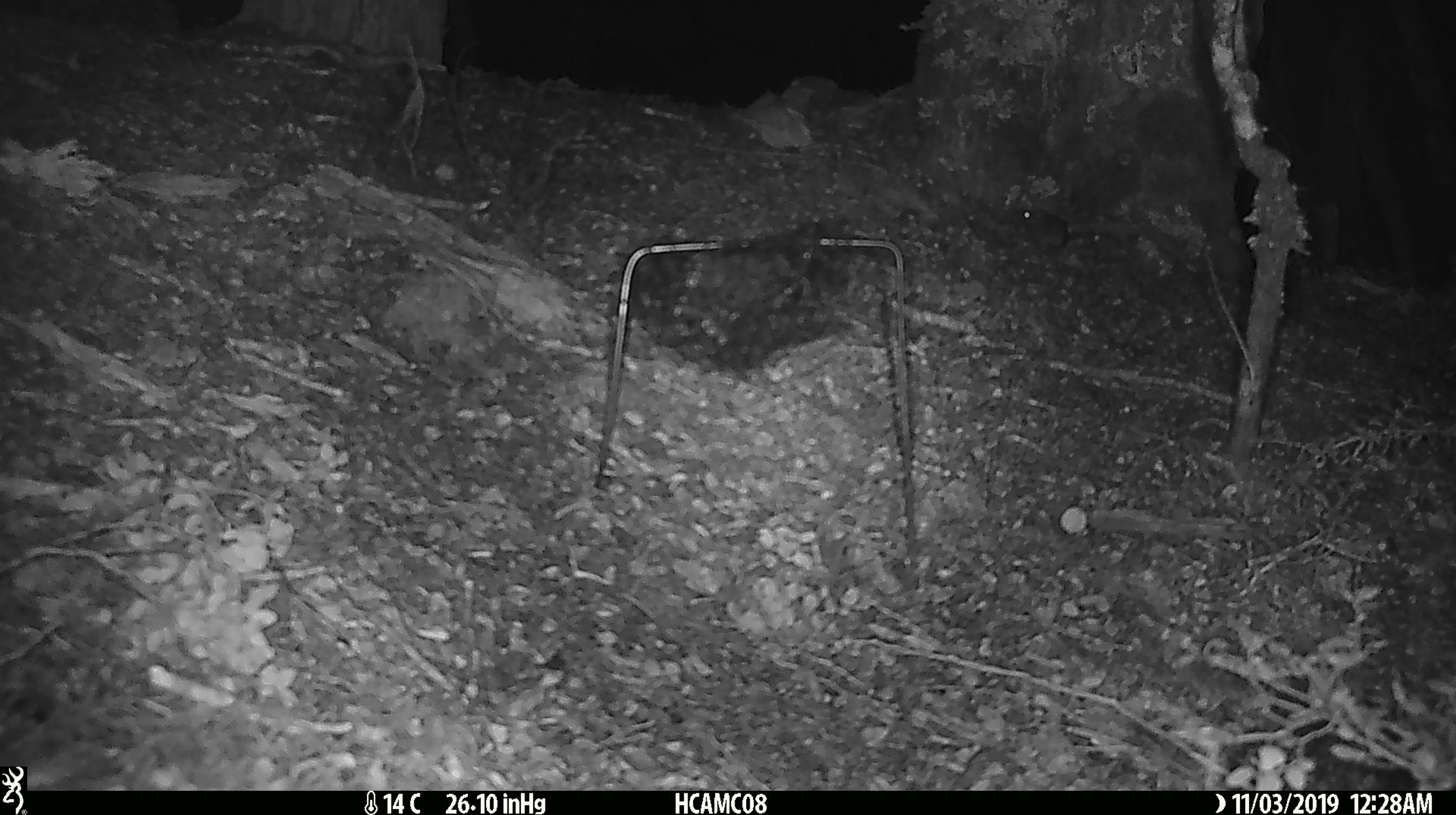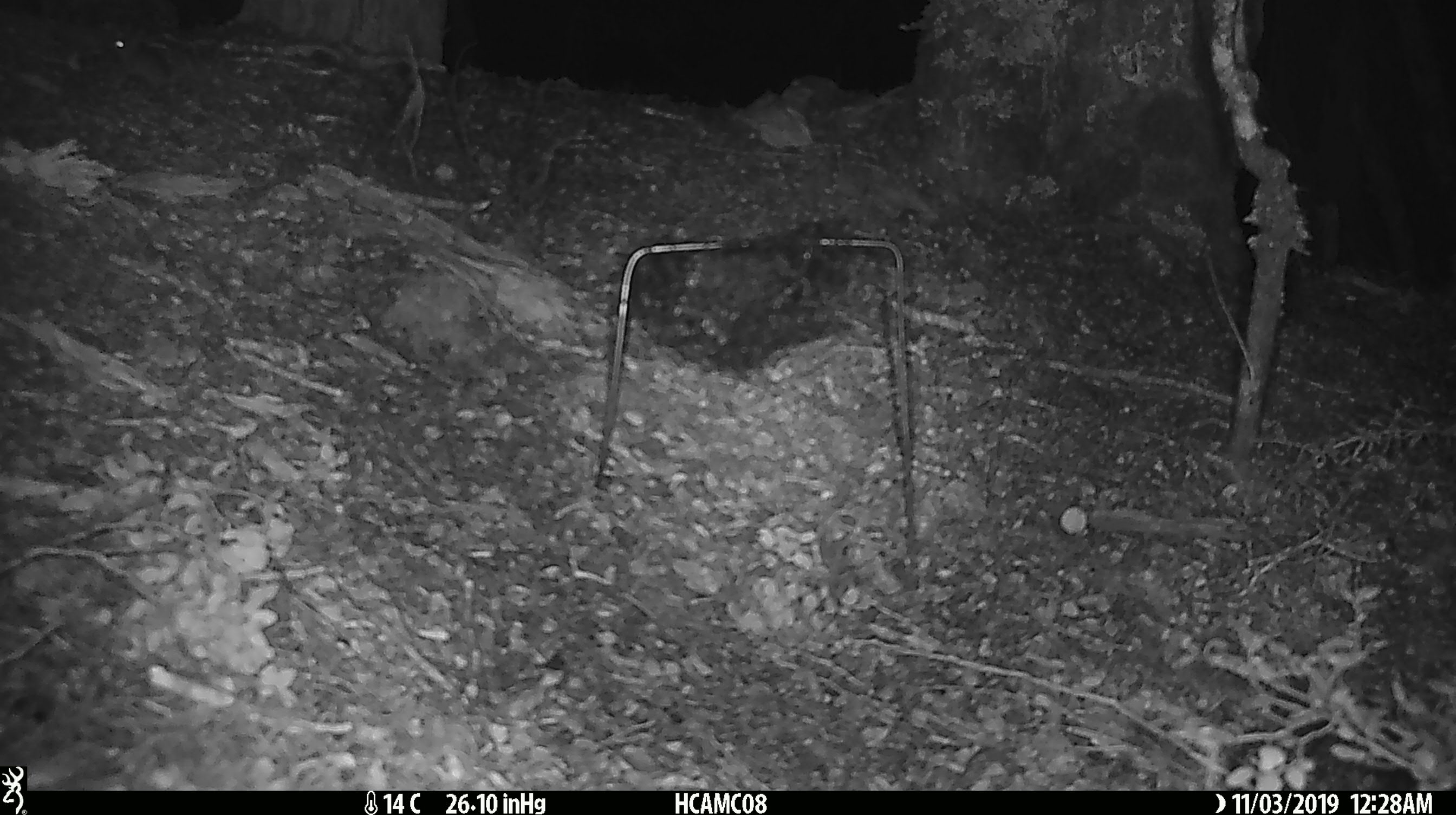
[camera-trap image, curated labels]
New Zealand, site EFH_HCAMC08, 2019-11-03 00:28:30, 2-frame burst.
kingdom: Animalia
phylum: Chordata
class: Mammalia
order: Rodentia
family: Muridae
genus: Mus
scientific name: Mus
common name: mouse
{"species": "mouse (Mus)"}